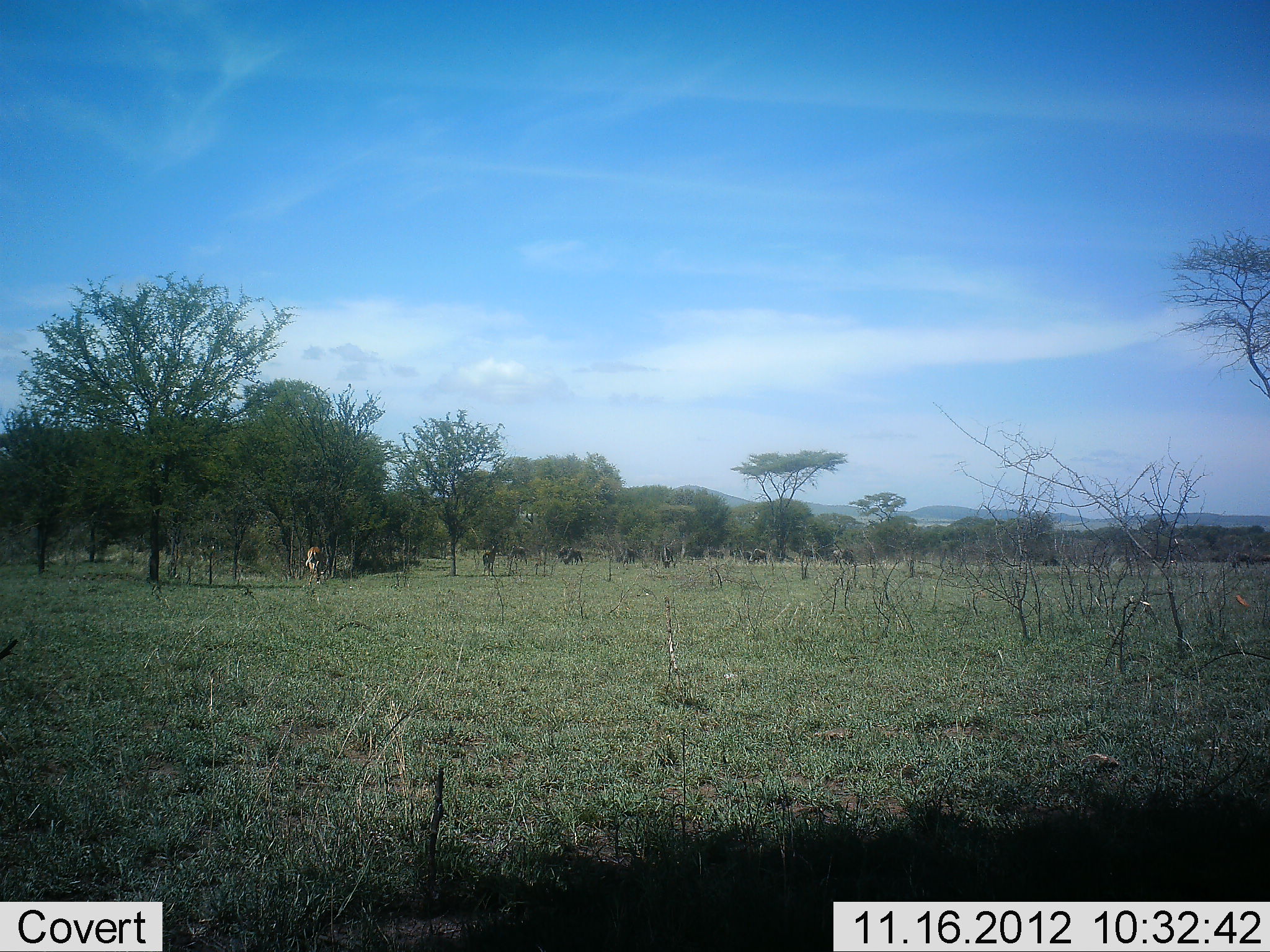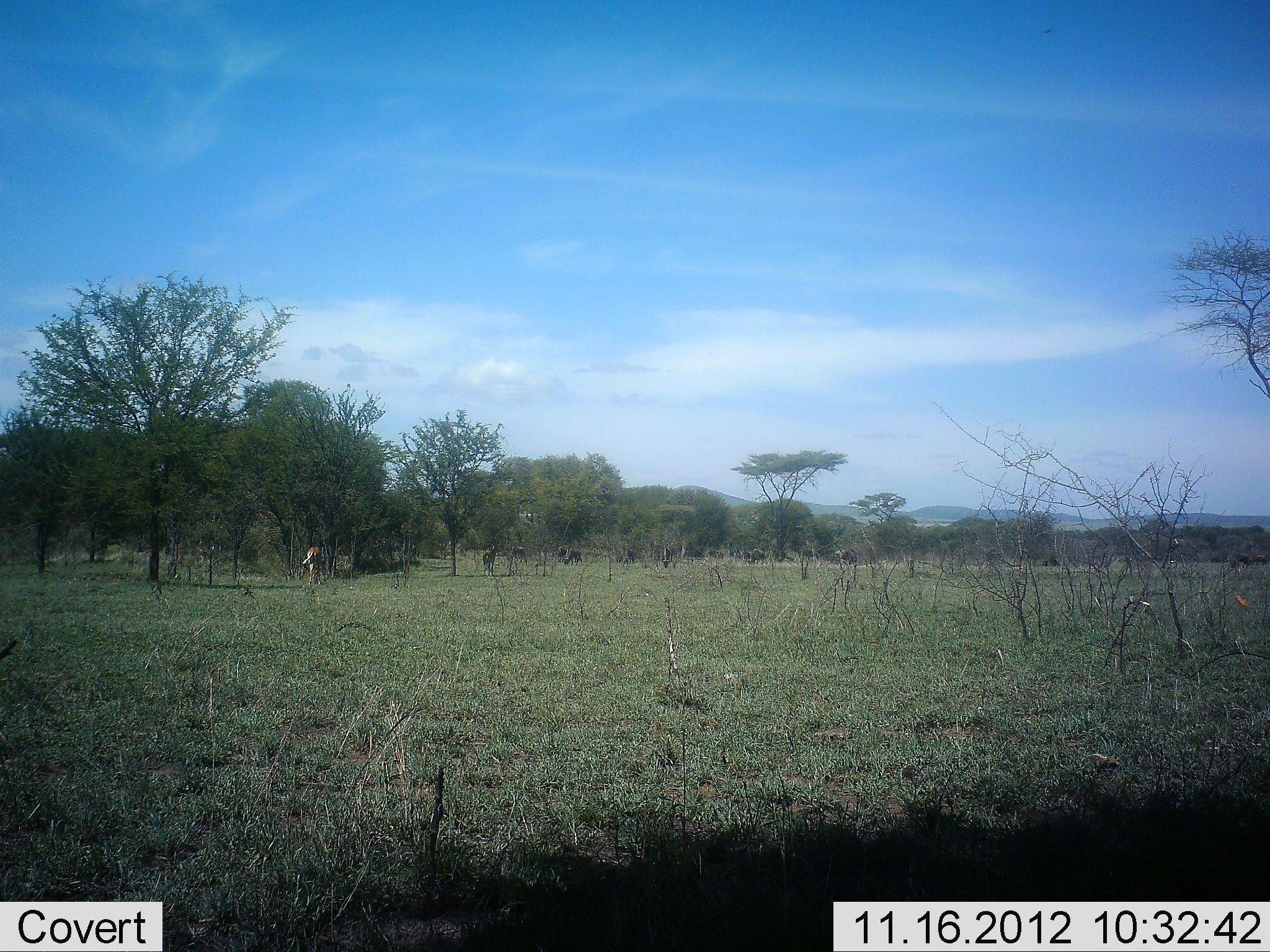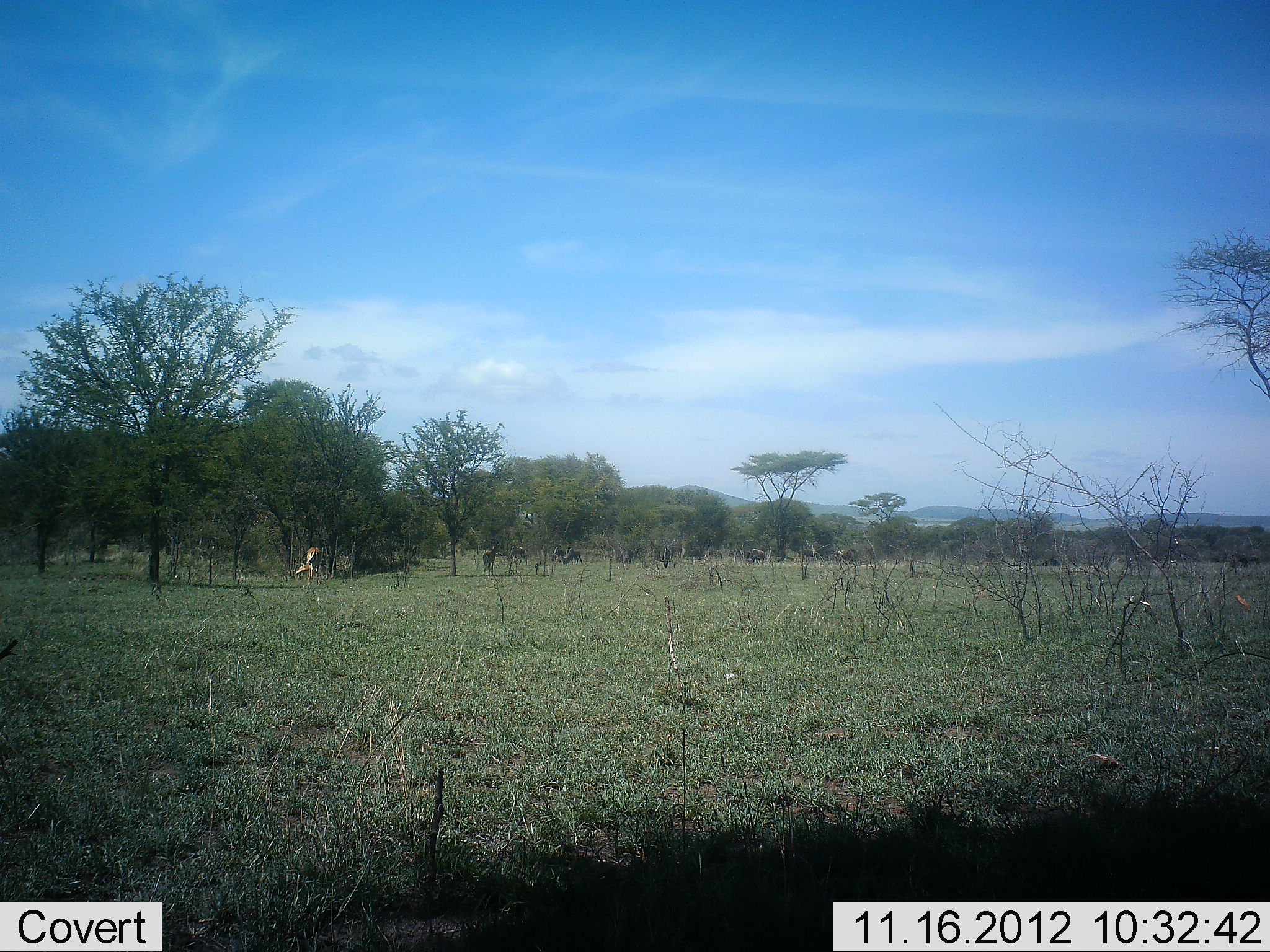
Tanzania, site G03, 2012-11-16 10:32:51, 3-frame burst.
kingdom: Animalia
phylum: Chordata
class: Mammalia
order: Artiodactyla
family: Bovidae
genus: Connochaetes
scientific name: Connochaetes taurinus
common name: blue wildebeest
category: wildebeest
Wildebeest (blue wildebeest) (Connochaetes taurinus), count 11-50. Behavior (volunteer vote fractions): standing 62%, resting 12%, moving 38%, interacting 0%. Young present (vote fraction): 0%. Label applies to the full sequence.